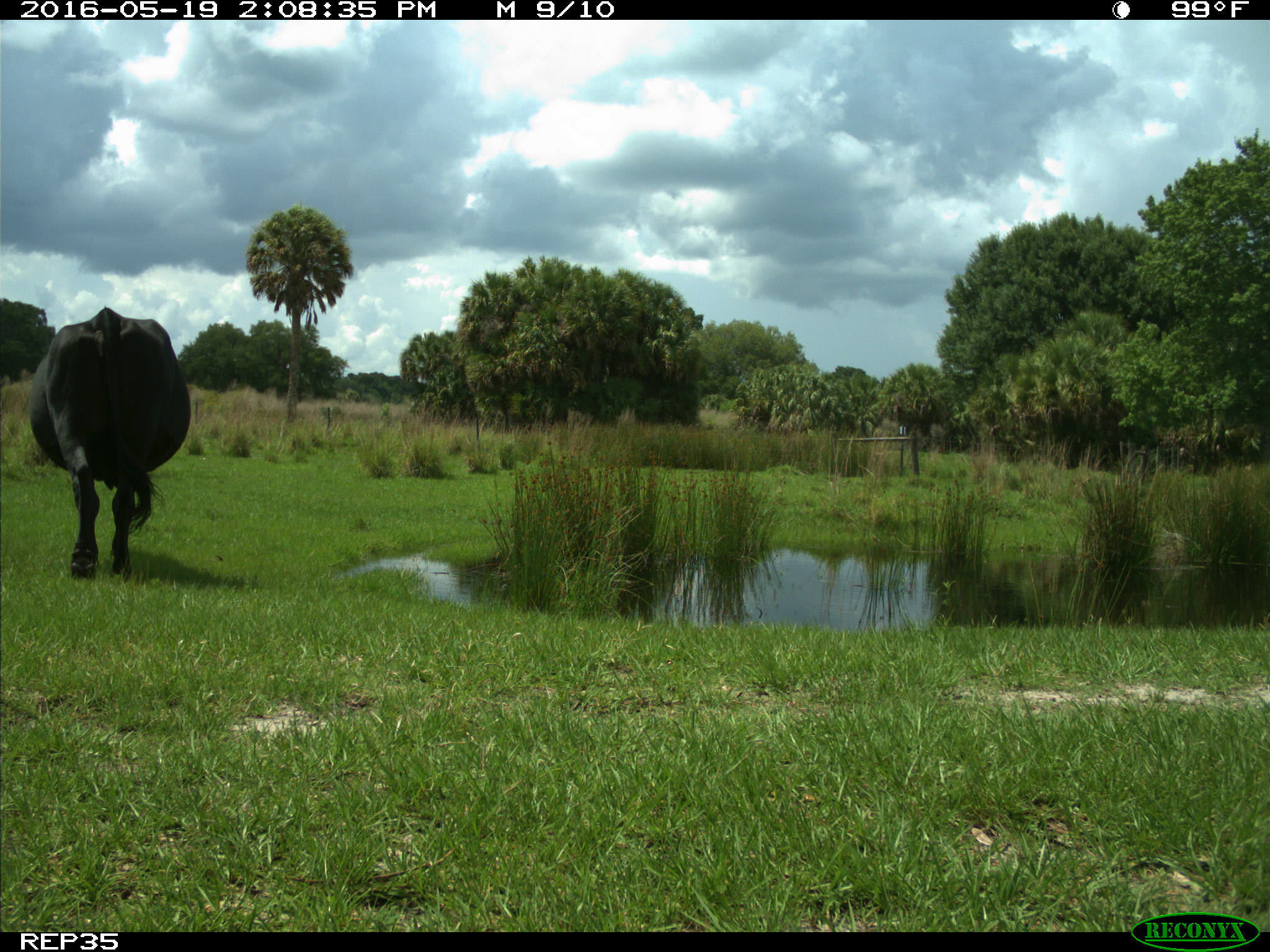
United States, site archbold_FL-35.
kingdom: Animalia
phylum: Chordata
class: Mammalia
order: Artiodactyla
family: Bovidae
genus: Bos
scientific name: Bos taurus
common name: domestic cow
Bos taurus (domestic cow).